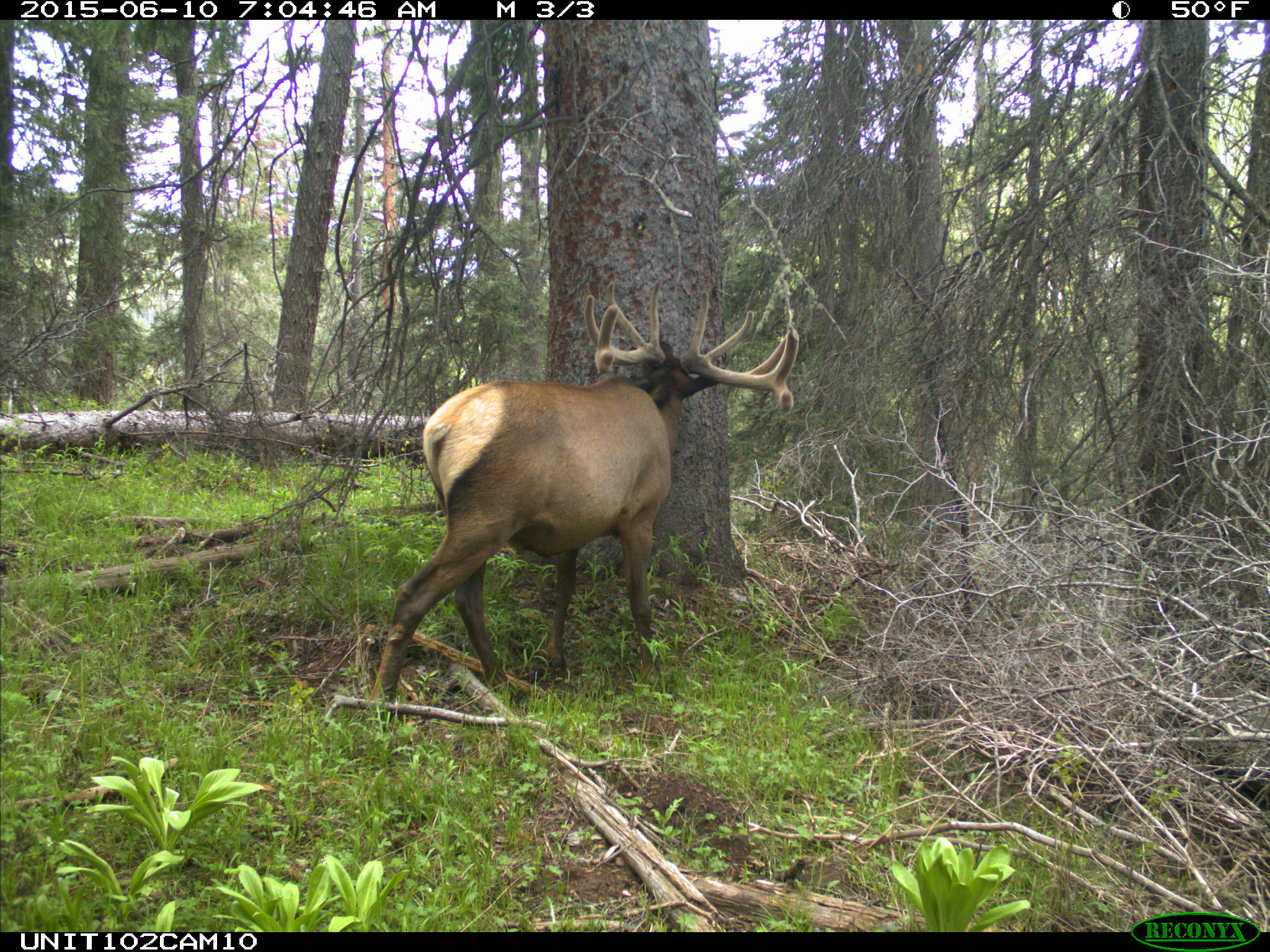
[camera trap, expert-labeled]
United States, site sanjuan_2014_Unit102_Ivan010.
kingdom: Animalia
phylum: Chordata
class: Mammalia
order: Artiodactyla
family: Cervidae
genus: Cervus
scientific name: Cervus elaphus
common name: red deer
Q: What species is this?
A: Cervus elaphus (red deer).